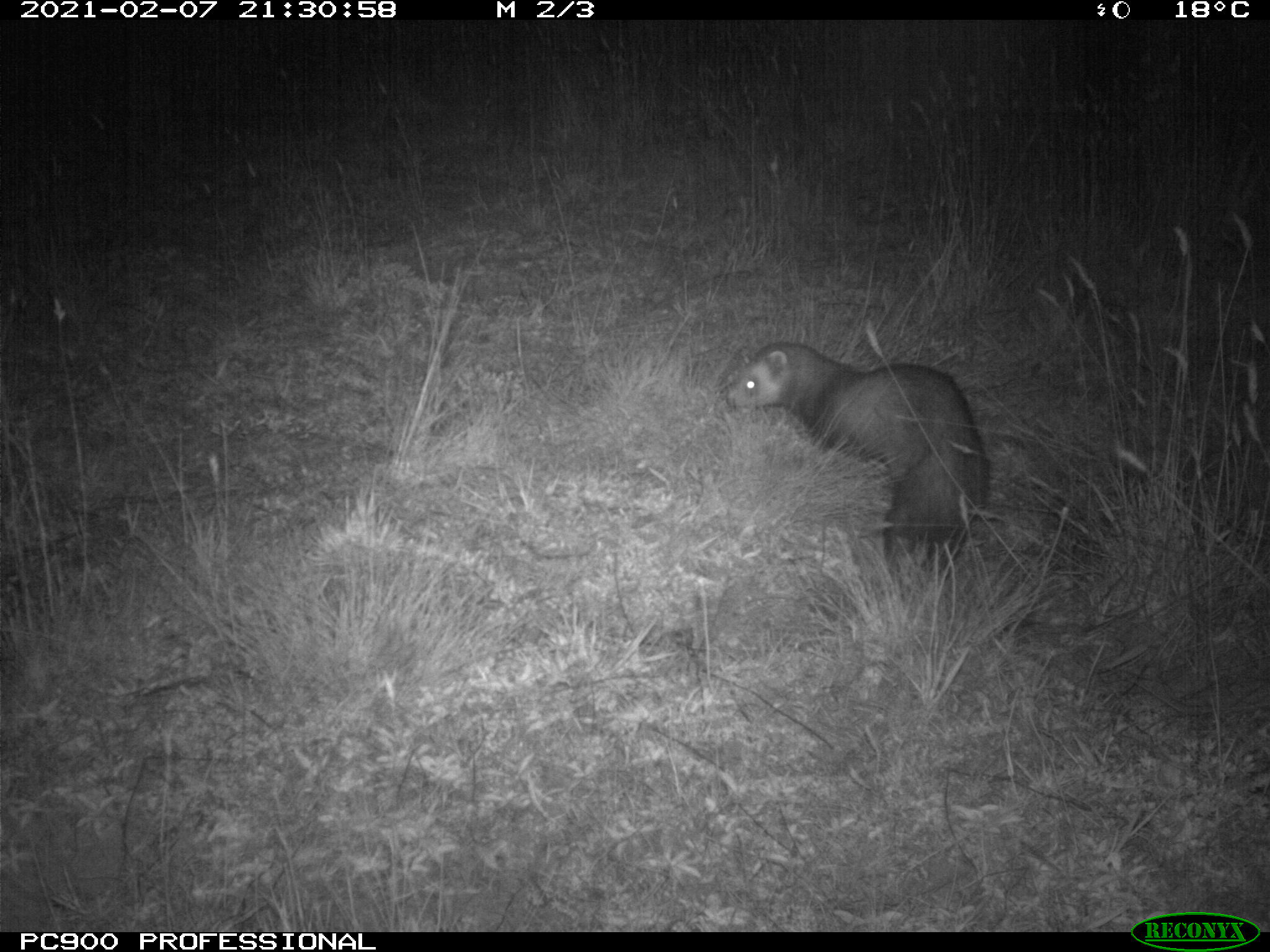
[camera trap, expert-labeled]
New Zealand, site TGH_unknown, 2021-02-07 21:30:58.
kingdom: Animalia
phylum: Chordata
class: Mammalia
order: Carnivora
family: Mustelidae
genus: Mustela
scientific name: Mustela furo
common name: ferret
Ferret (Mustela furo).